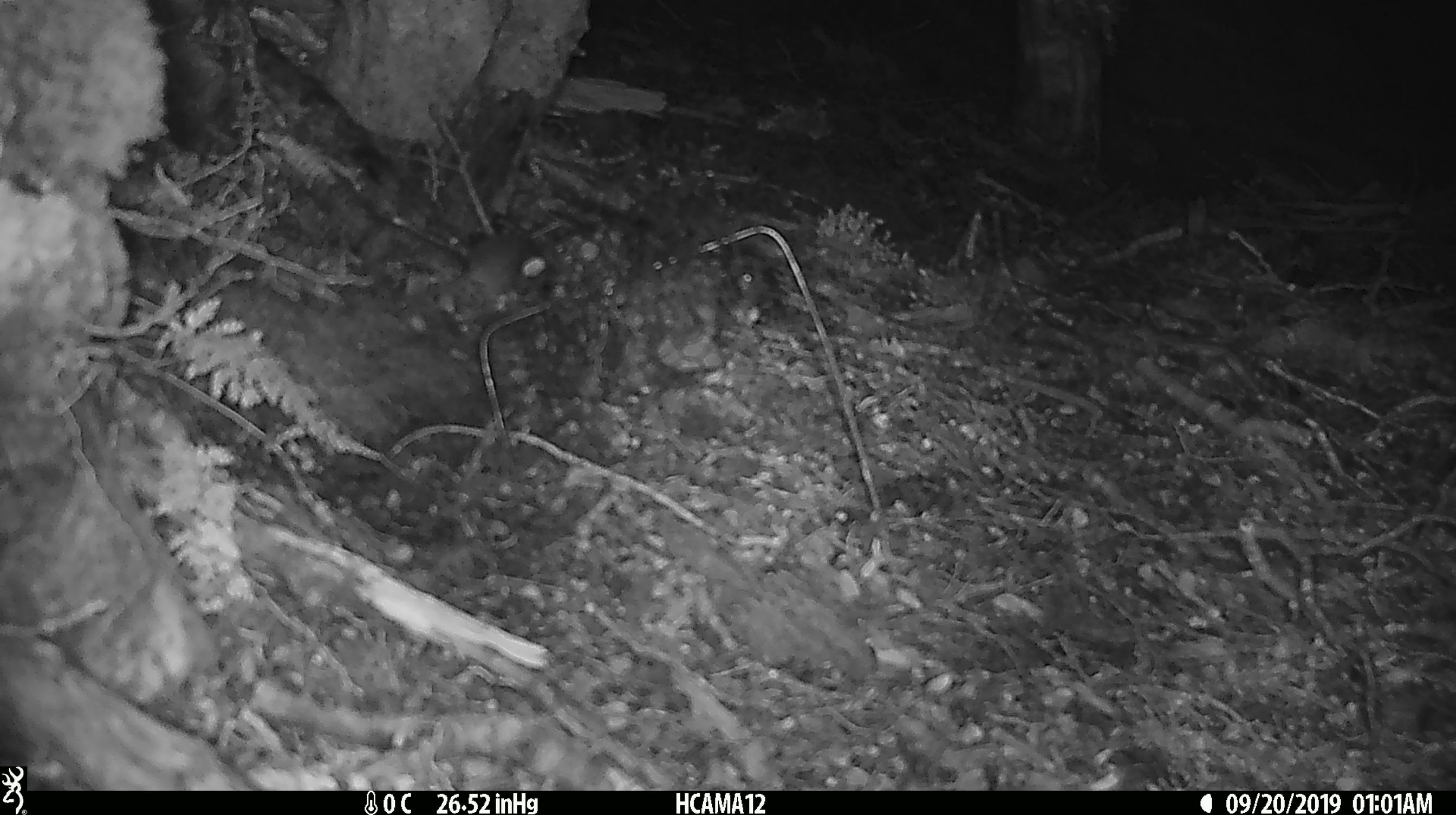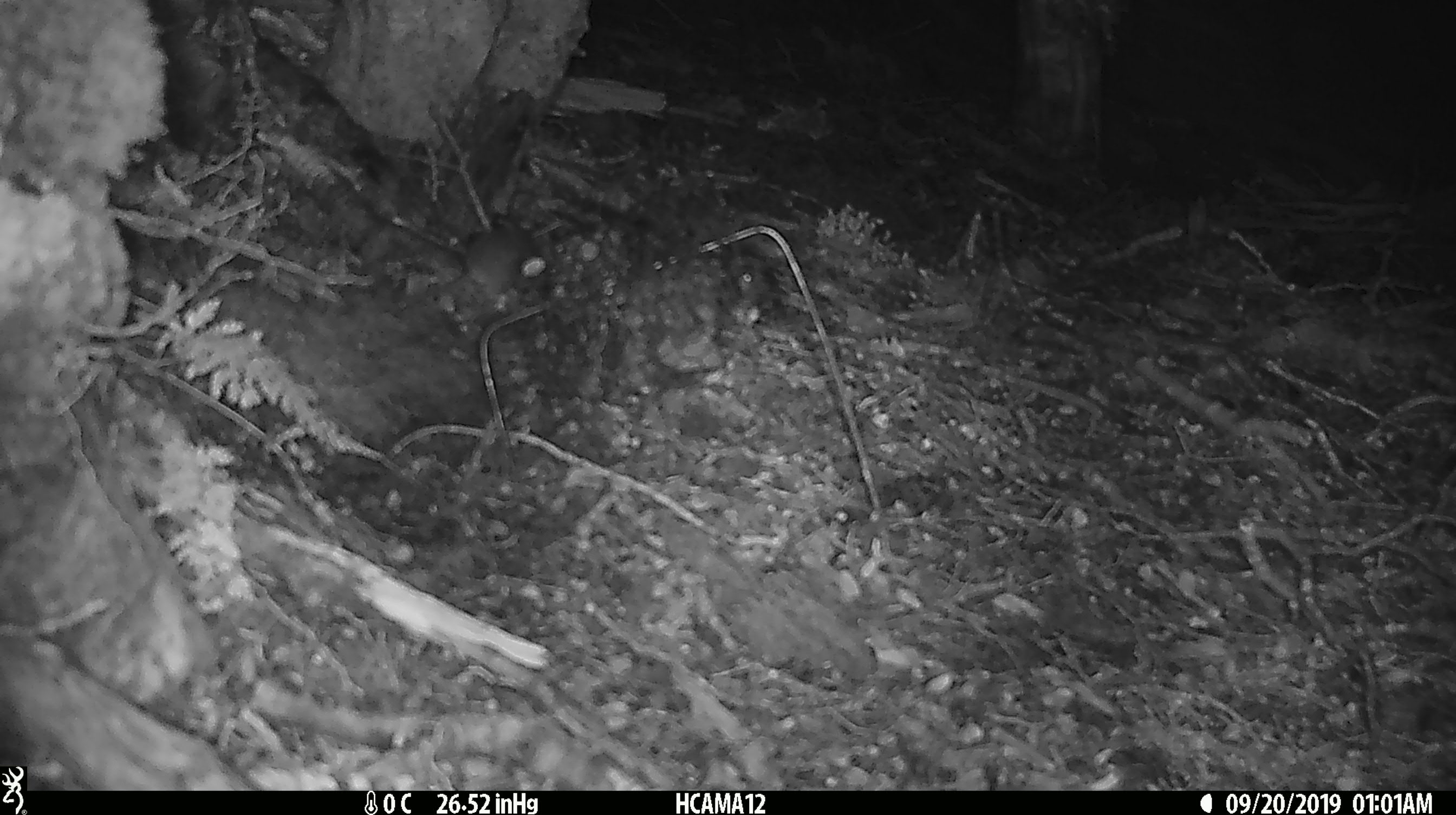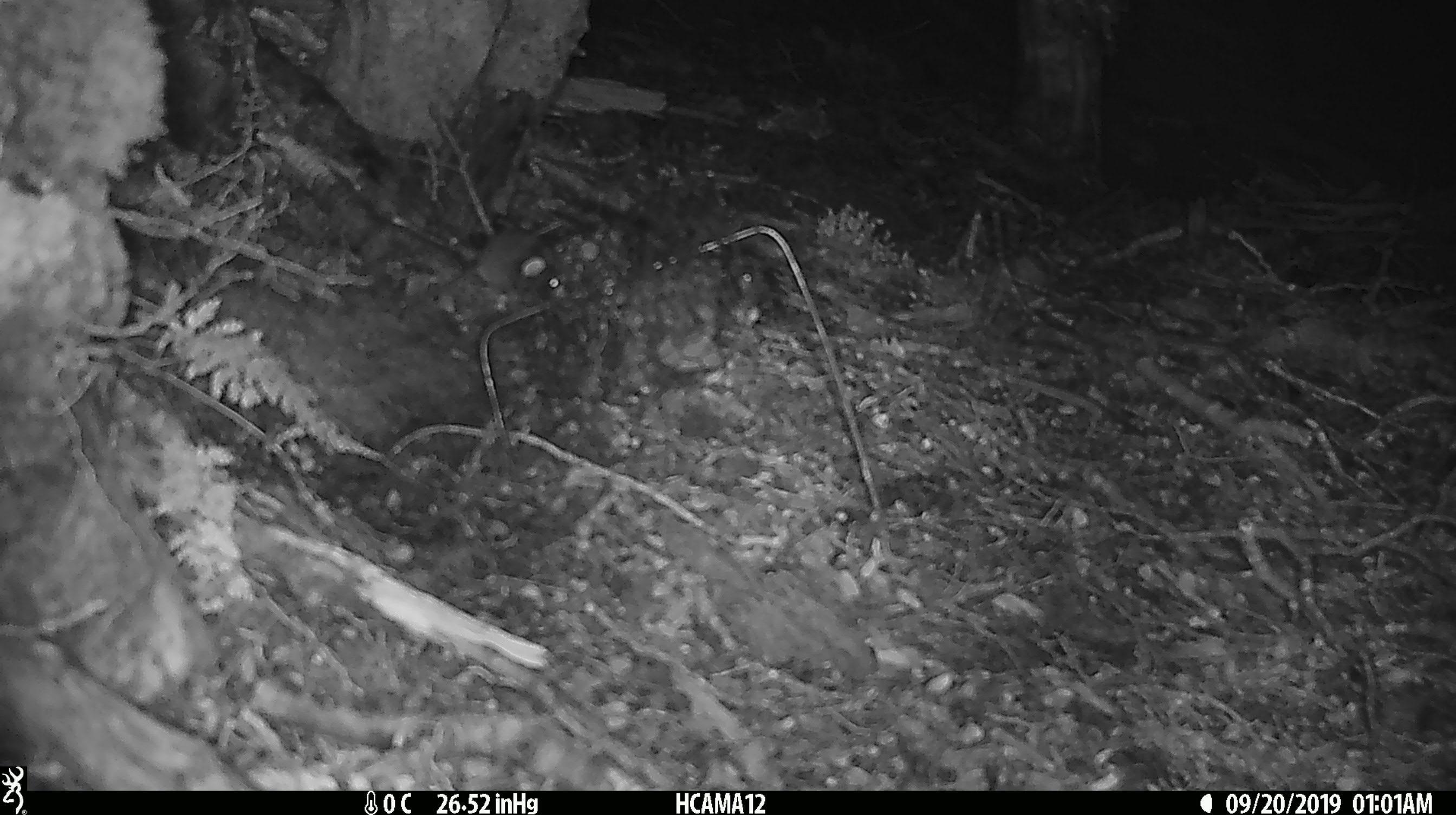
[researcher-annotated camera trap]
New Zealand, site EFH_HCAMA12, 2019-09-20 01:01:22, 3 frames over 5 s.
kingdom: Animalia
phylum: Chordata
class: Mammalia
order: Rodentia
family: Muridae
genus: Mus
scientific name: Mus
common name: mouse